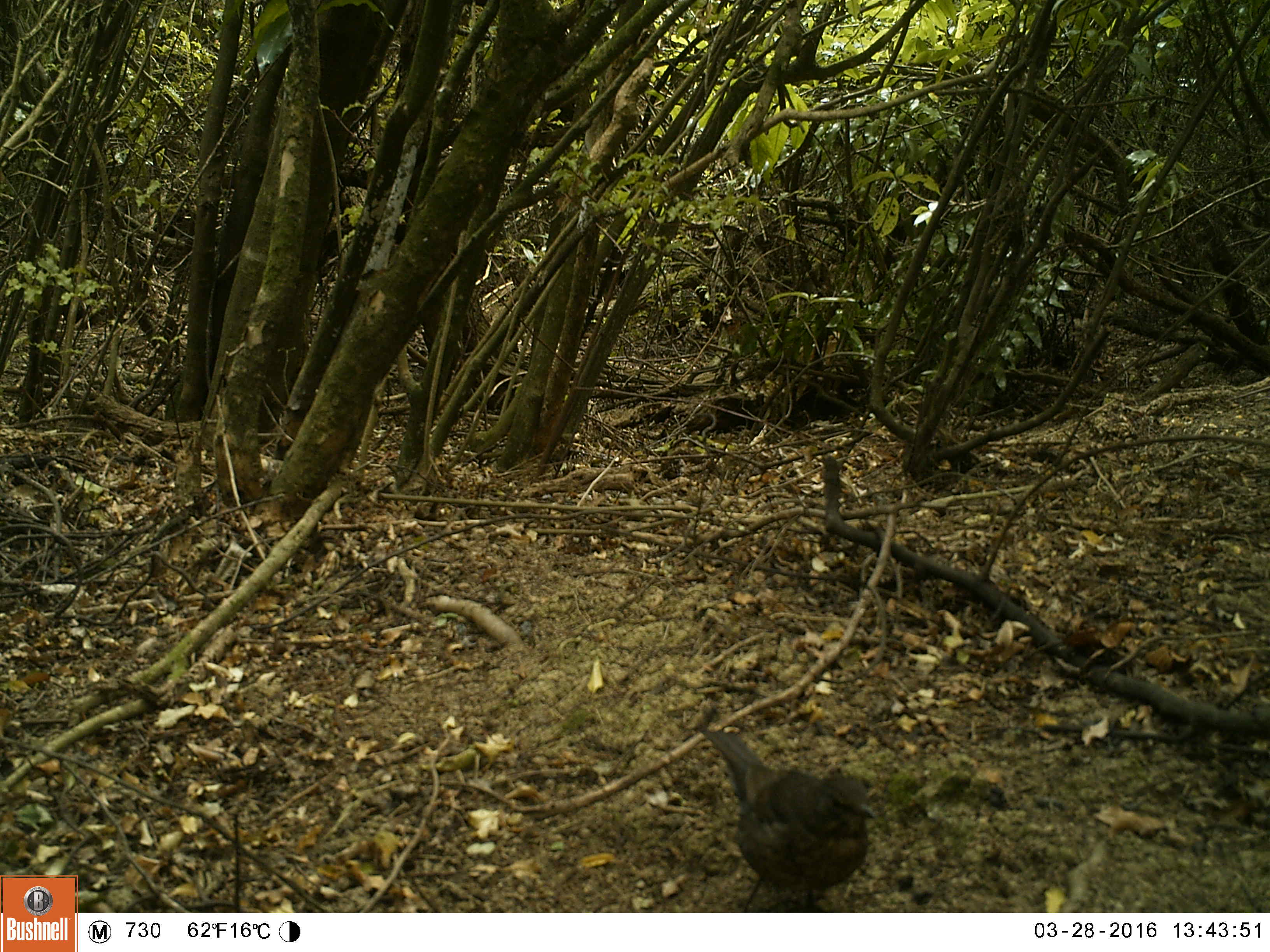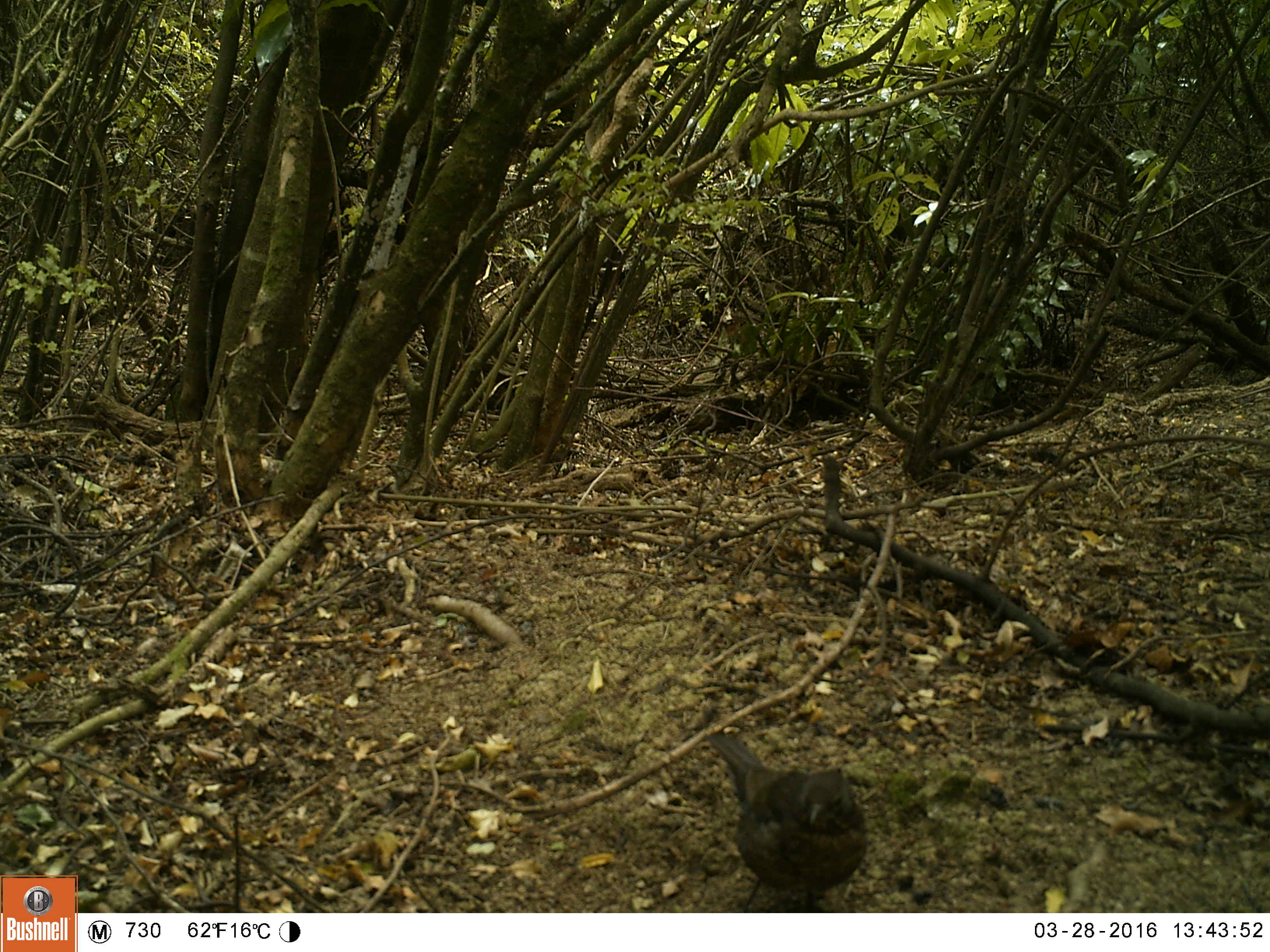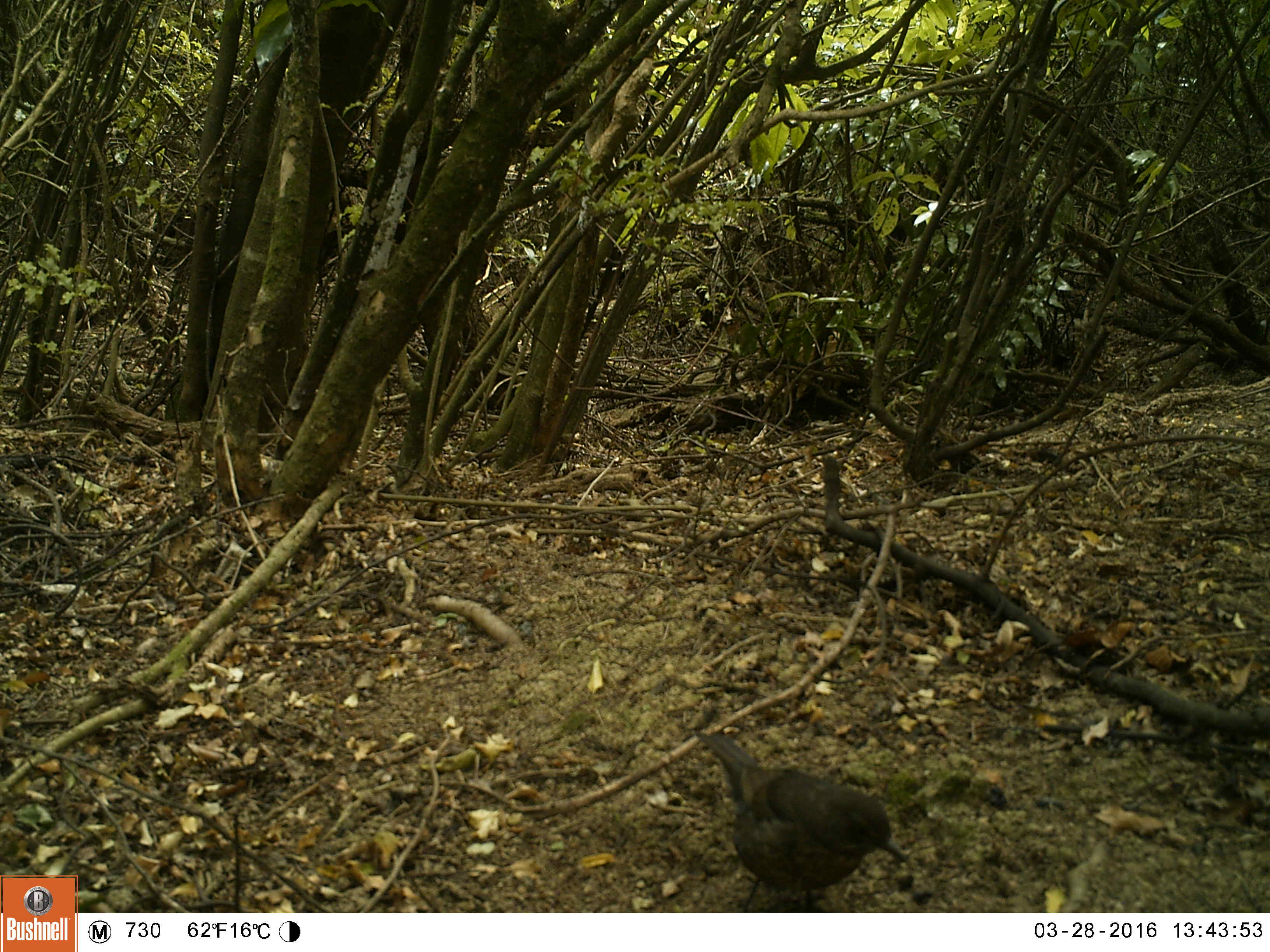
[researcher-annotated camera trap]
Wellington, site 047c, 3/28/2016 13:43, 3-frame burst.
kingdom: Animalia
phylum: Chordata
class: Aves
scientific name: Aves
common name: bird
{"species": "bird (Aves)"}